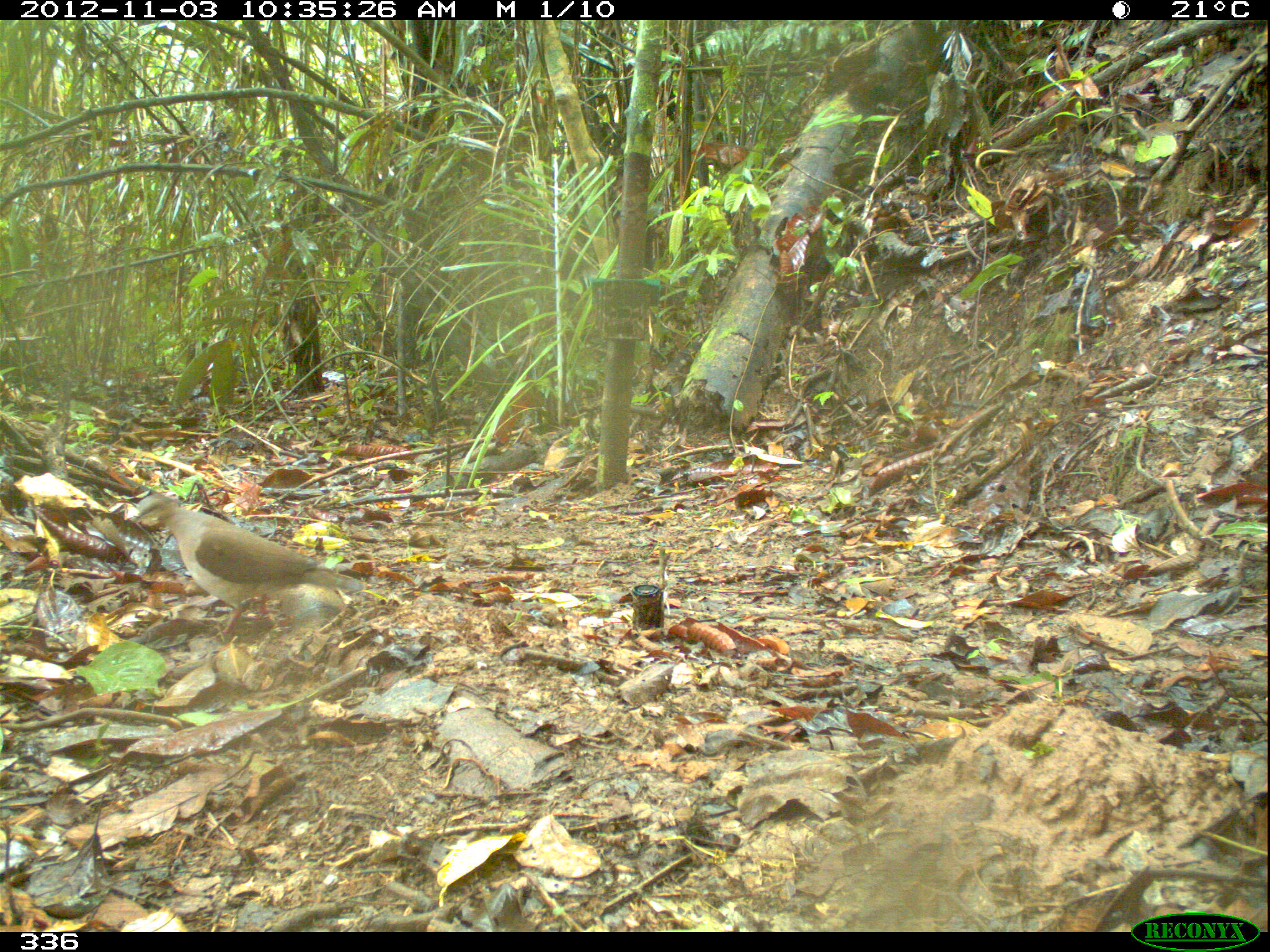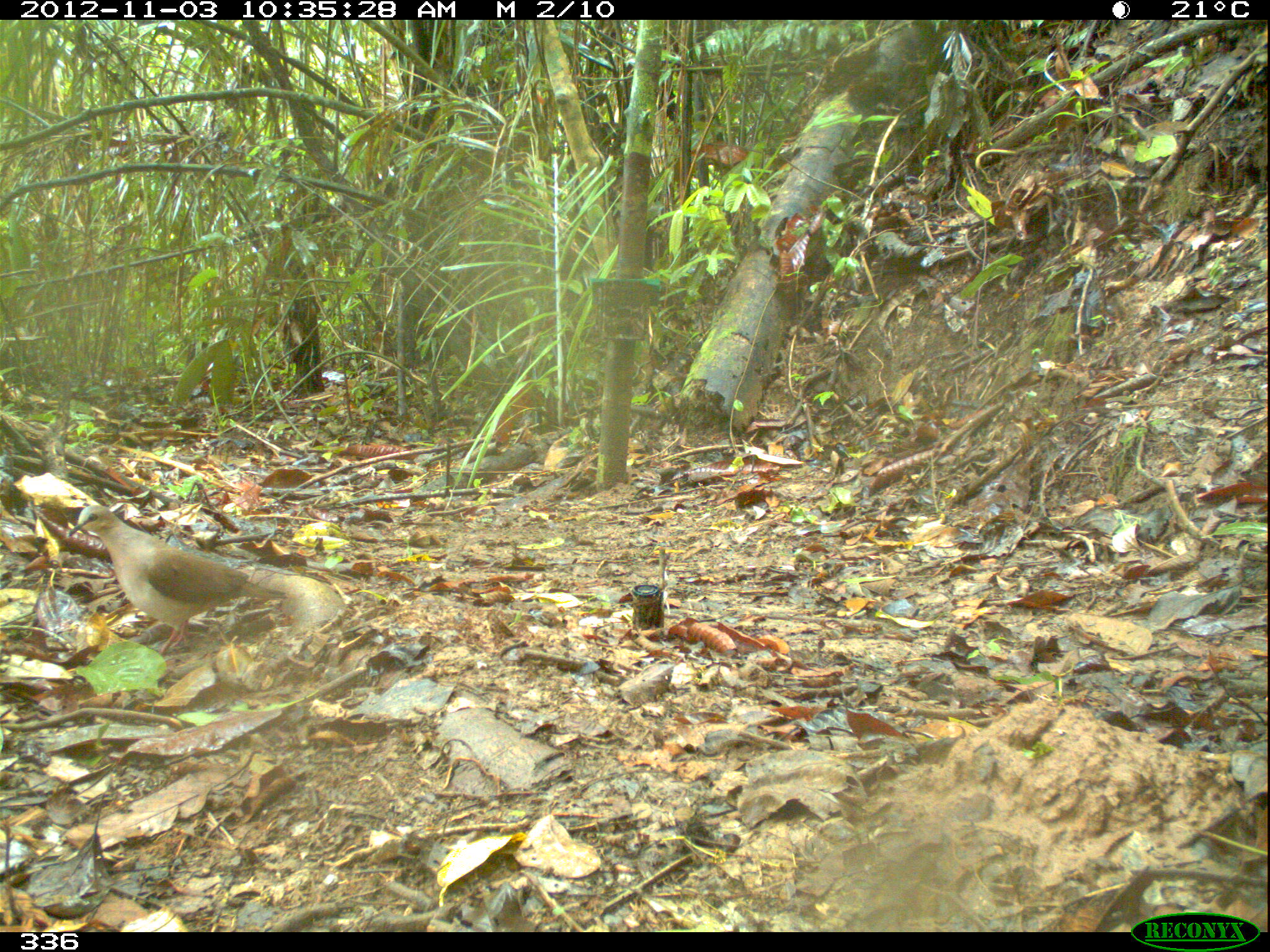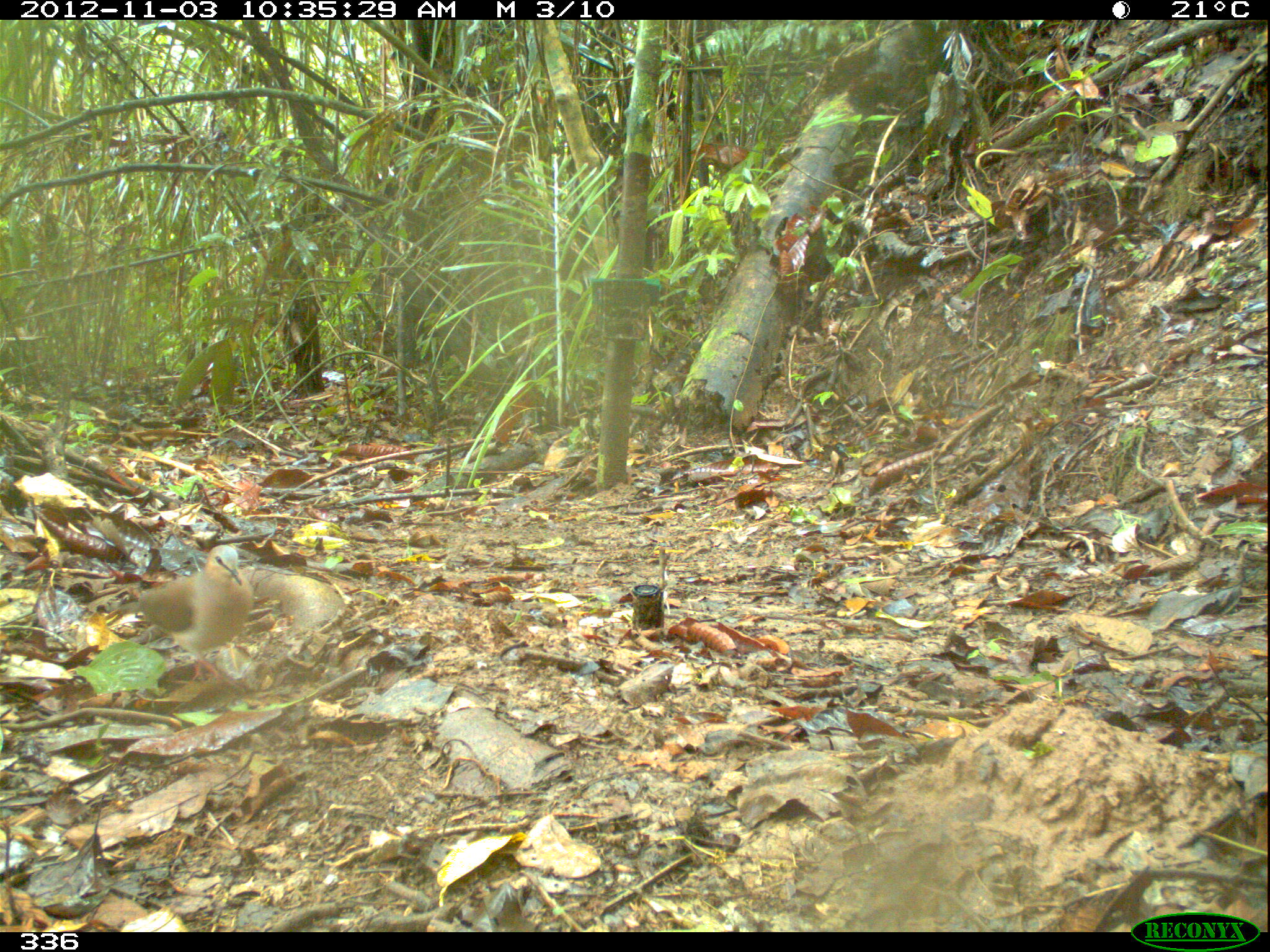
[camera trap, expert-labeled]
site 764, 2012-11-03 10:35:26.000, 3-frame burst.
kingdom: Animalia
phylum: Chordata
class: Aves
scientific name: Aves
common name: bird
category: unknown bird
Unknown bird (bird) (Aves).